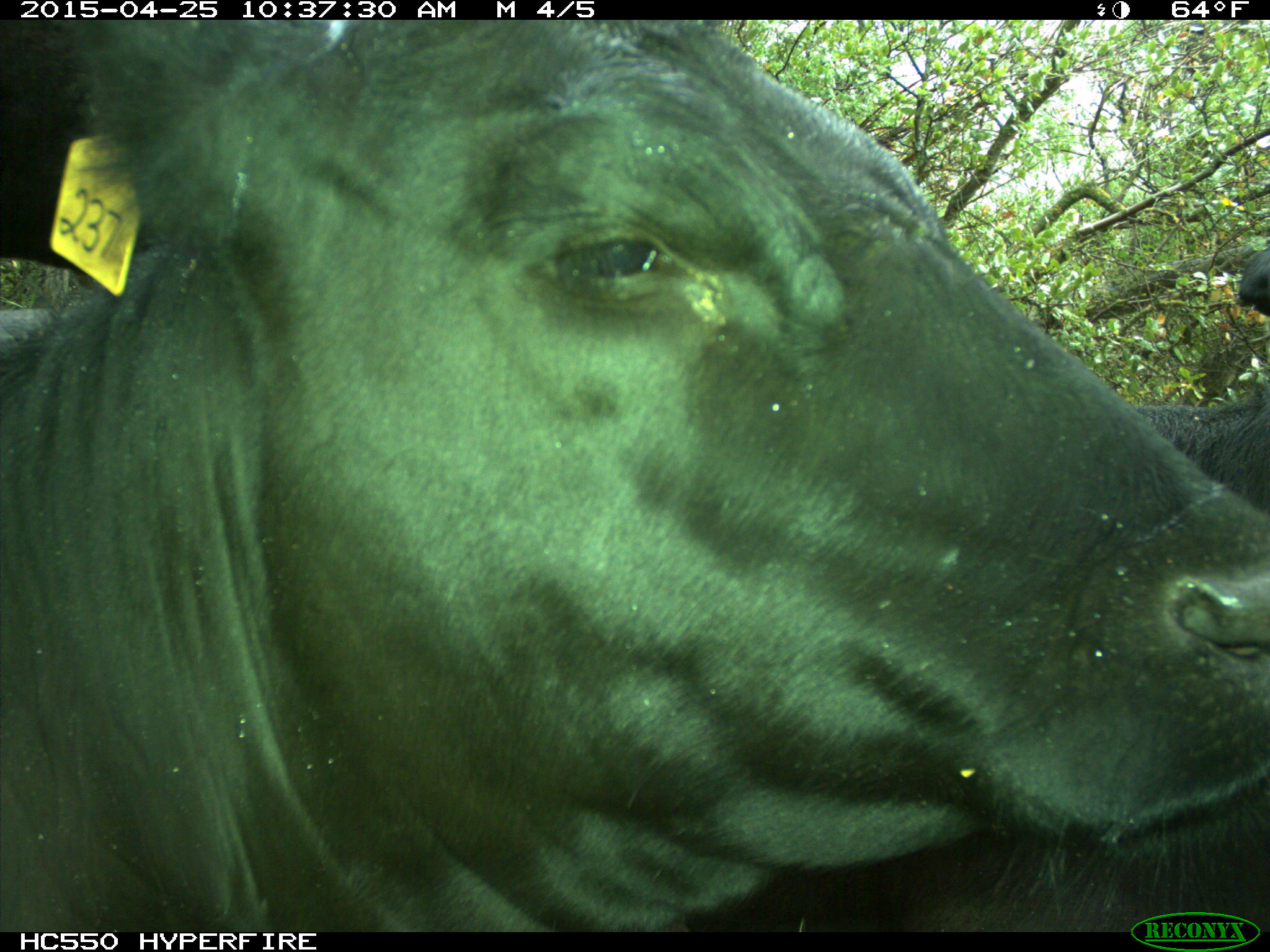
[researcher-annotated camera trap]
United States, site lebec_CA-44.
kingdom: Animalia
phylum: Chordata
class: Mammalia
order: Artiodactyla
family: Suidae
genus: Sus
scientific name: Sus scrofa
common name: wild boar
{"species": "Sus scrofa (wild boar)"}